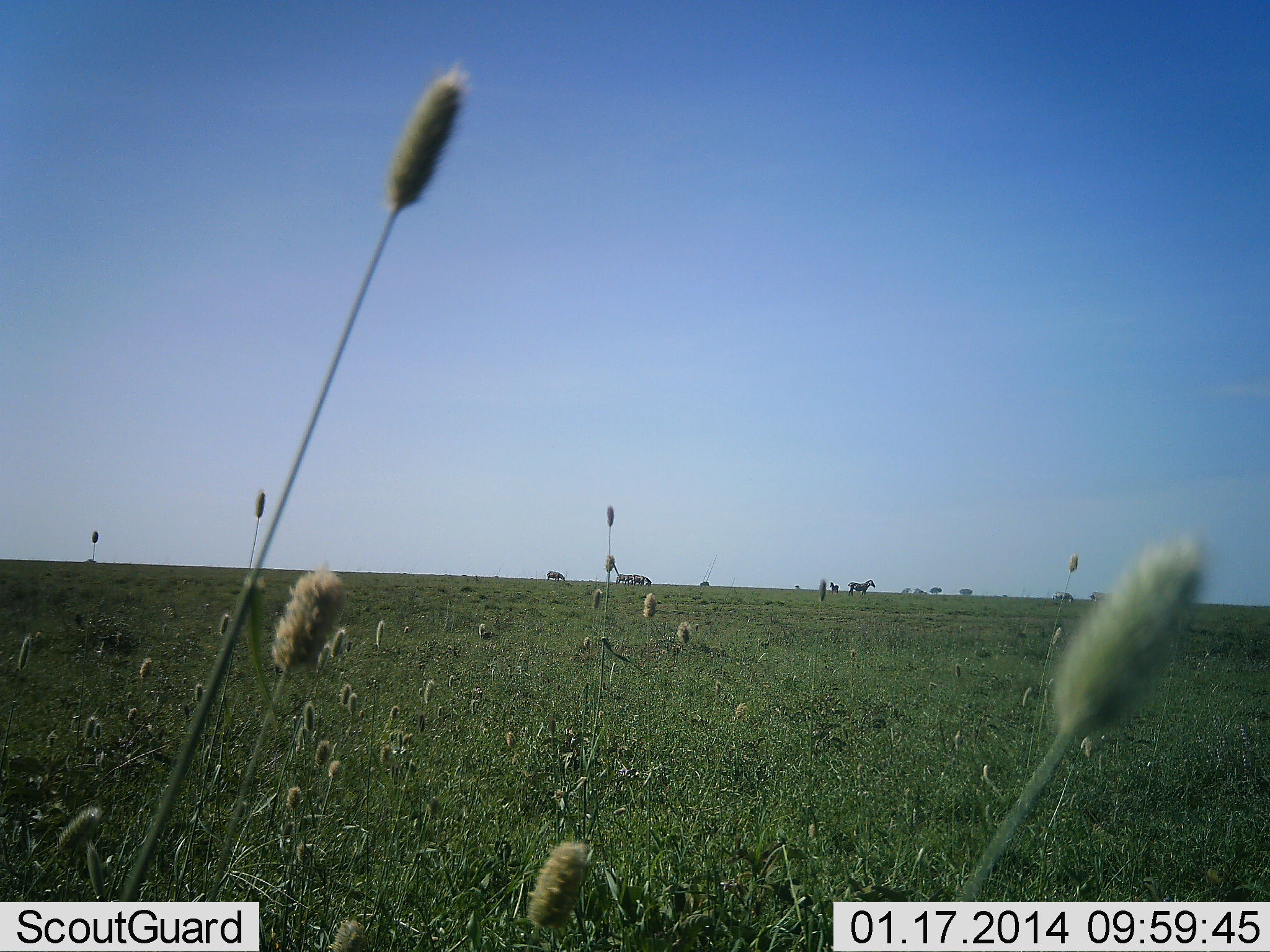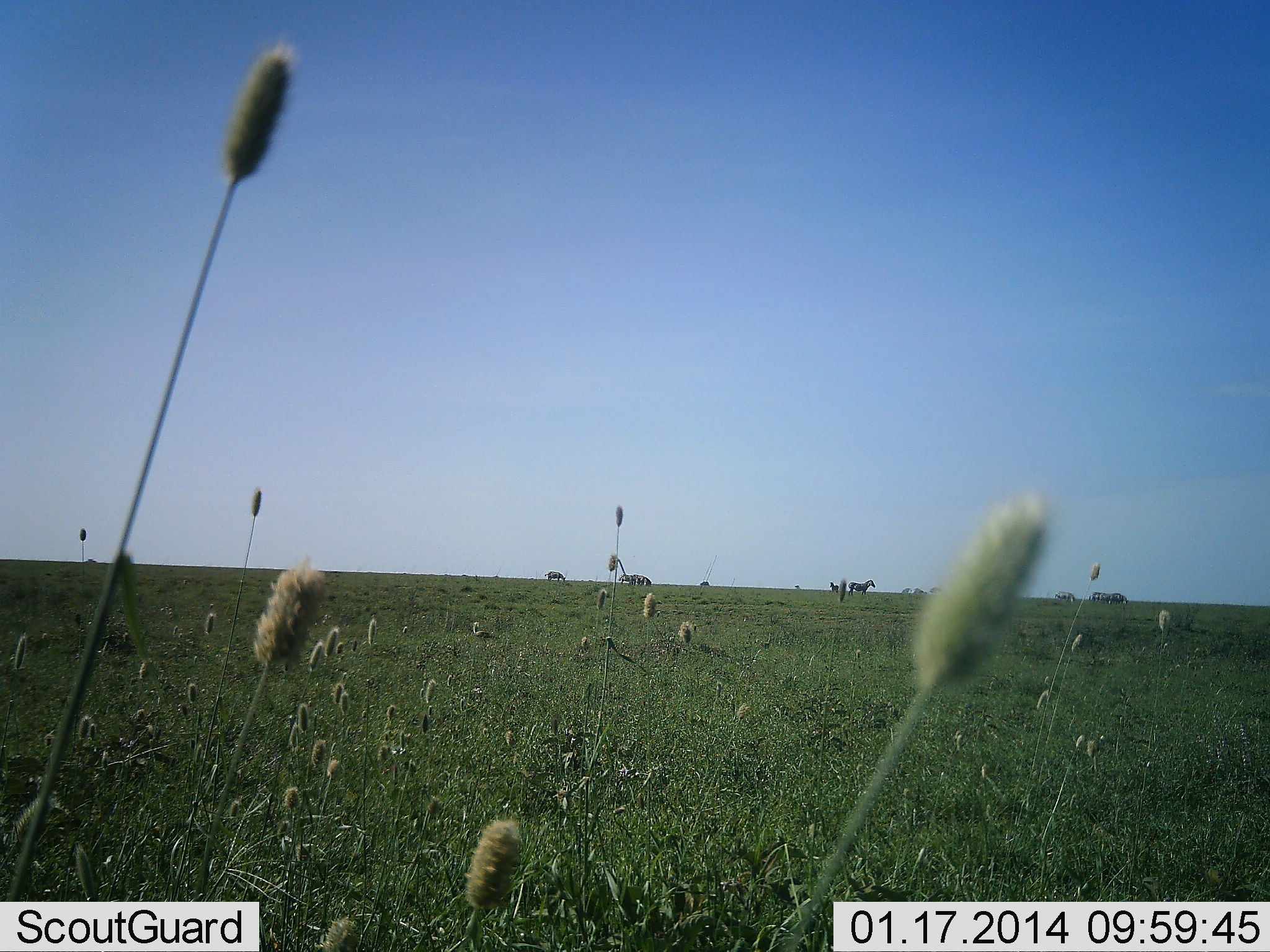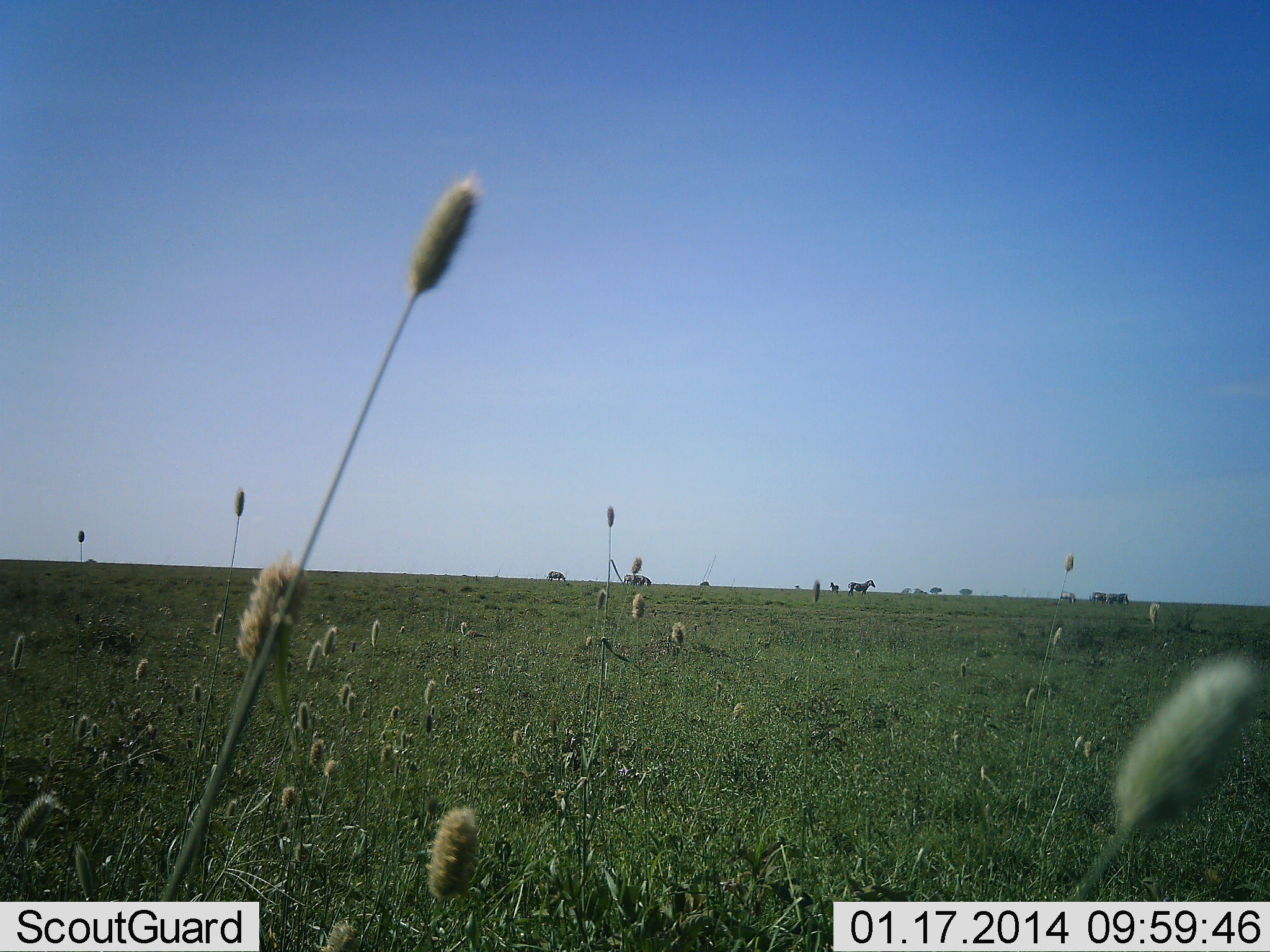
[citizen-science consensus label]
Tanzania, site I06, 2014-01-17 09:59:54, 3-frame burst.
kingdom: Animalia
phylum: Chordata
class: Mammalia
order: Perissodactyla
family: Equidae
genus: Equus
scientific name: Equus quagga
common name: plains zebra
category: zebra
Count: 6.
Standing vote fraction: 96%.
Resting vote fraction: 4%.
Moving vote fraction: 8%.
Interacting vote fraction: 0%.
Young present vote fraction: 0%.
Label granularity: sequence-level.